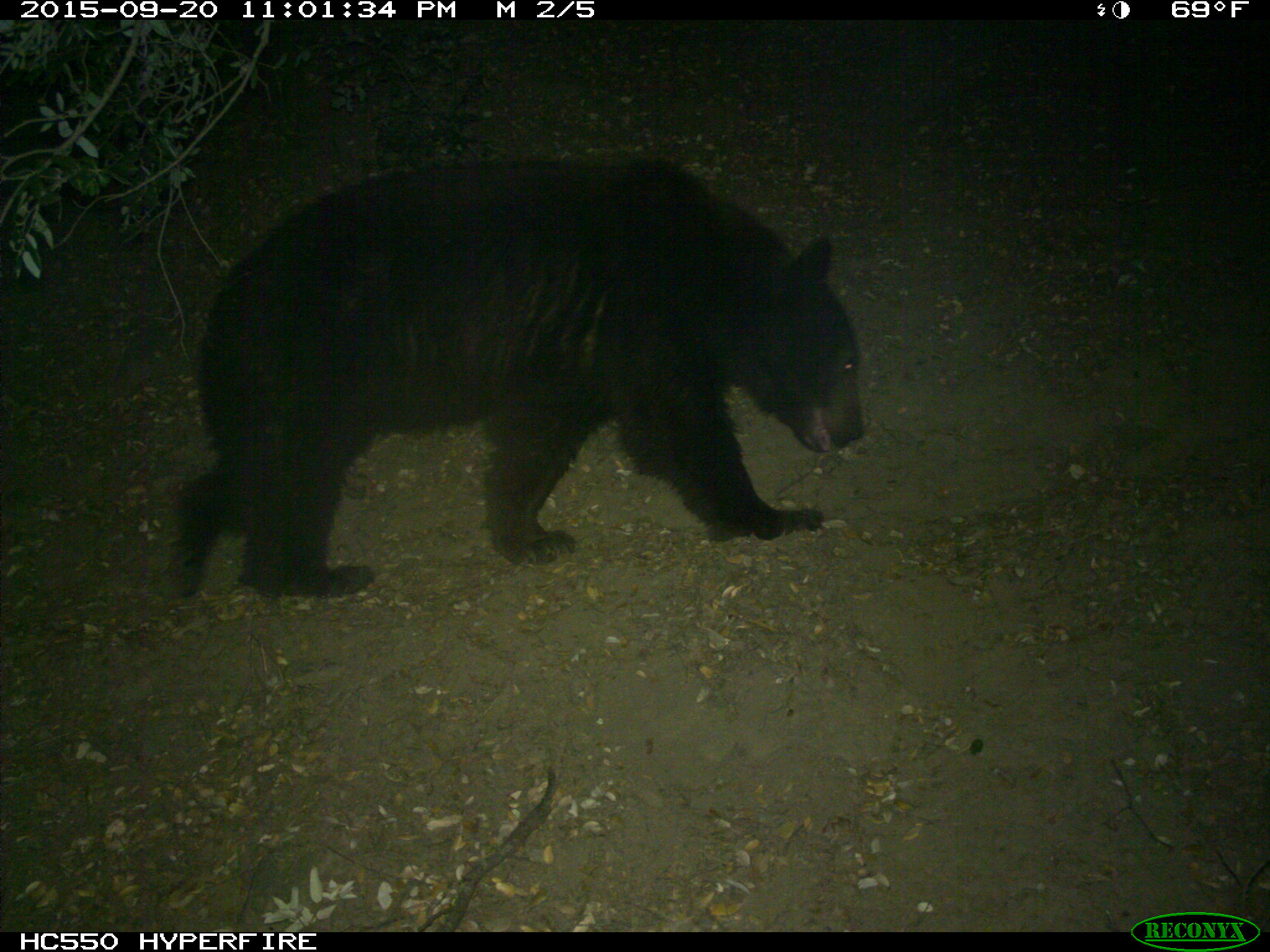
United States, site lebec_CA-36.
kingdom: Animalia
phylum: Chordata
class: Mammalia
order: Carnivora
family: Ursidae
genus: Ursus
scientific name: Ursus americanus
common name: american black bear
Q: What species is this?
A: Ursus americanus (american black bear).